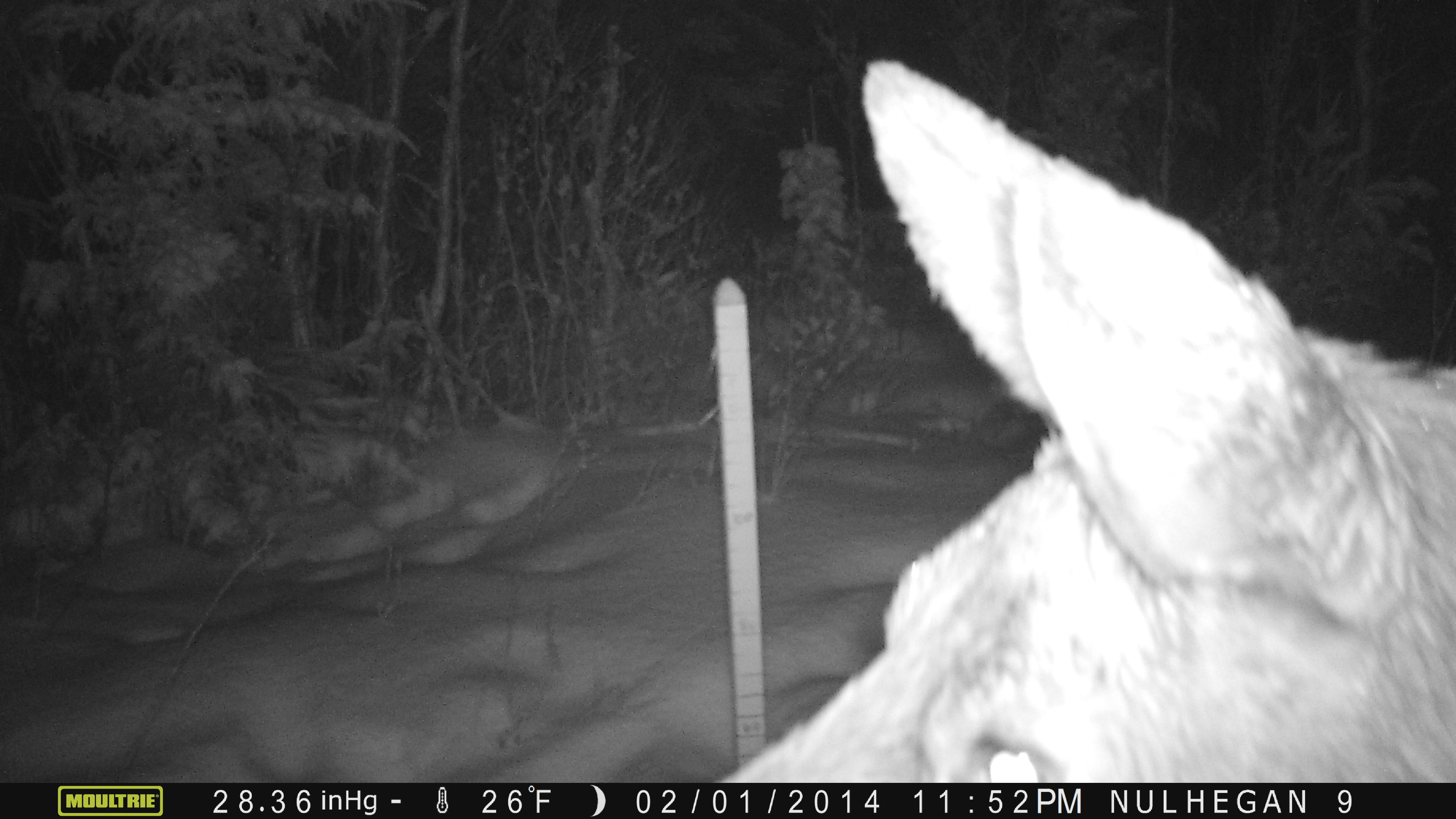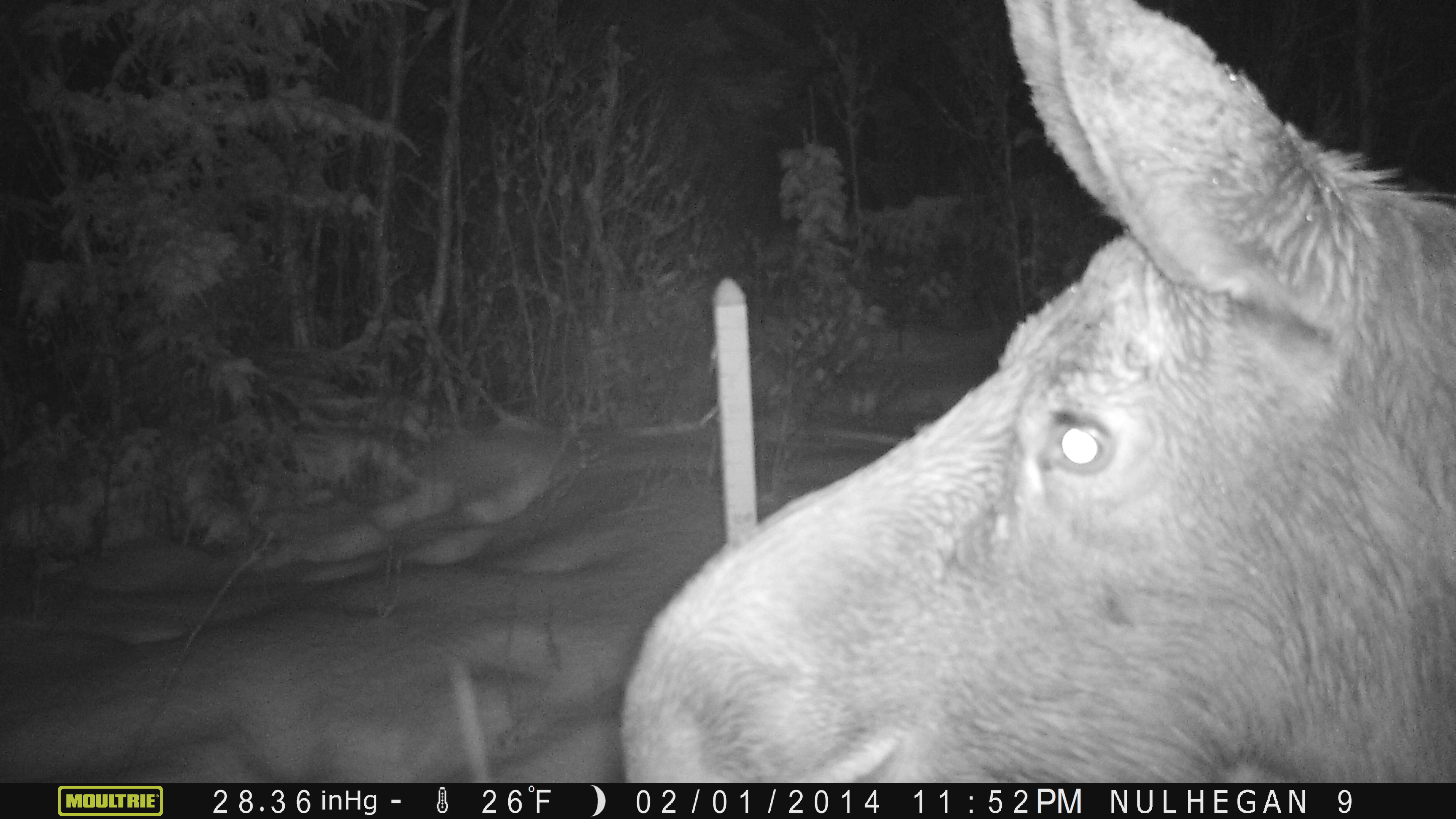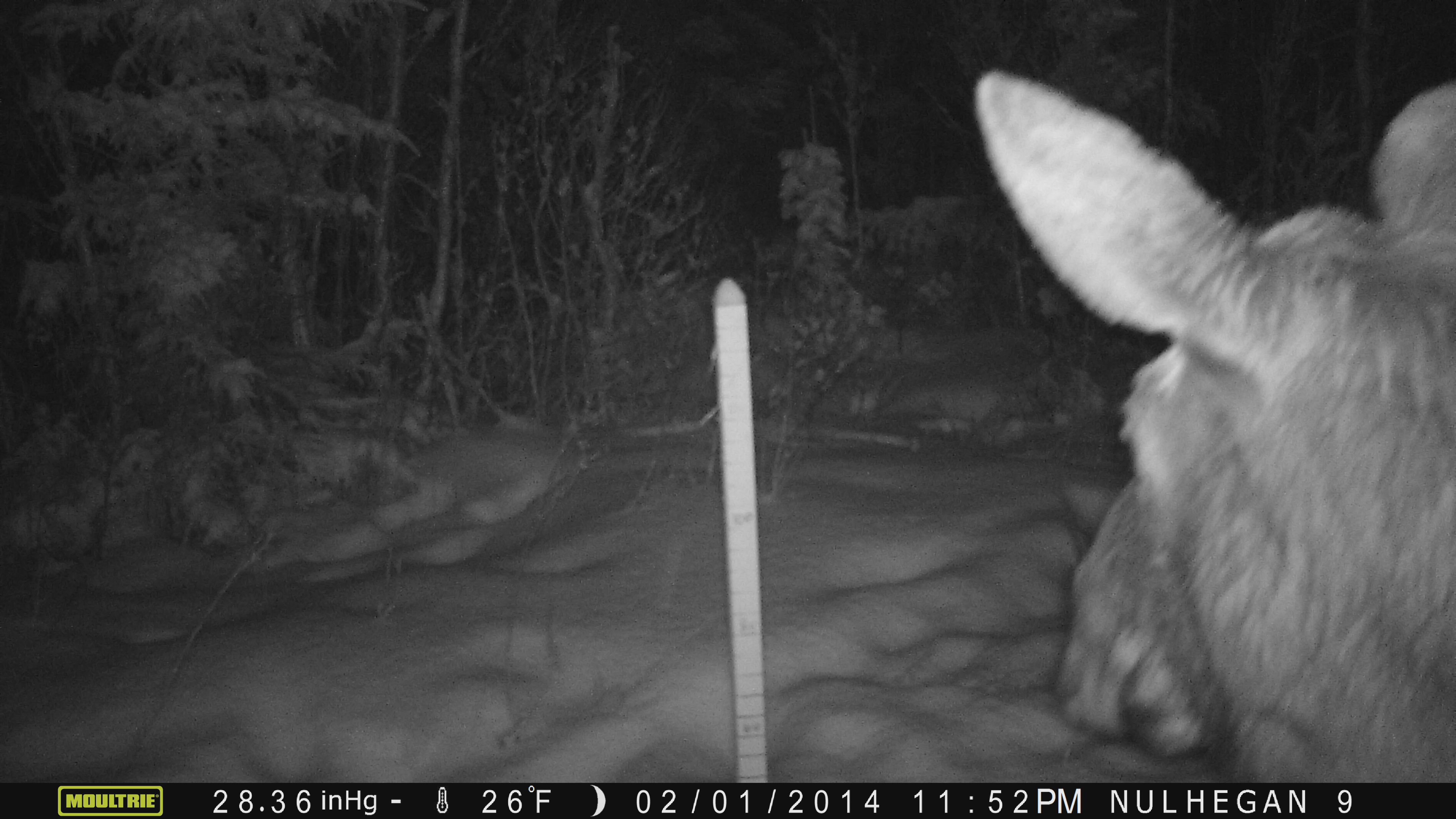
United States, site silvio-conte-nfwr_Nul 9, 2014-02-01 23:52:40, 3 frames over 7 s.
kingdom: Animalia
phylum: Chordata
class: Mammalia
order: Artiodactyla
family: Cervidae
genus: Alces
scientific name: Alces alces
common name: moose